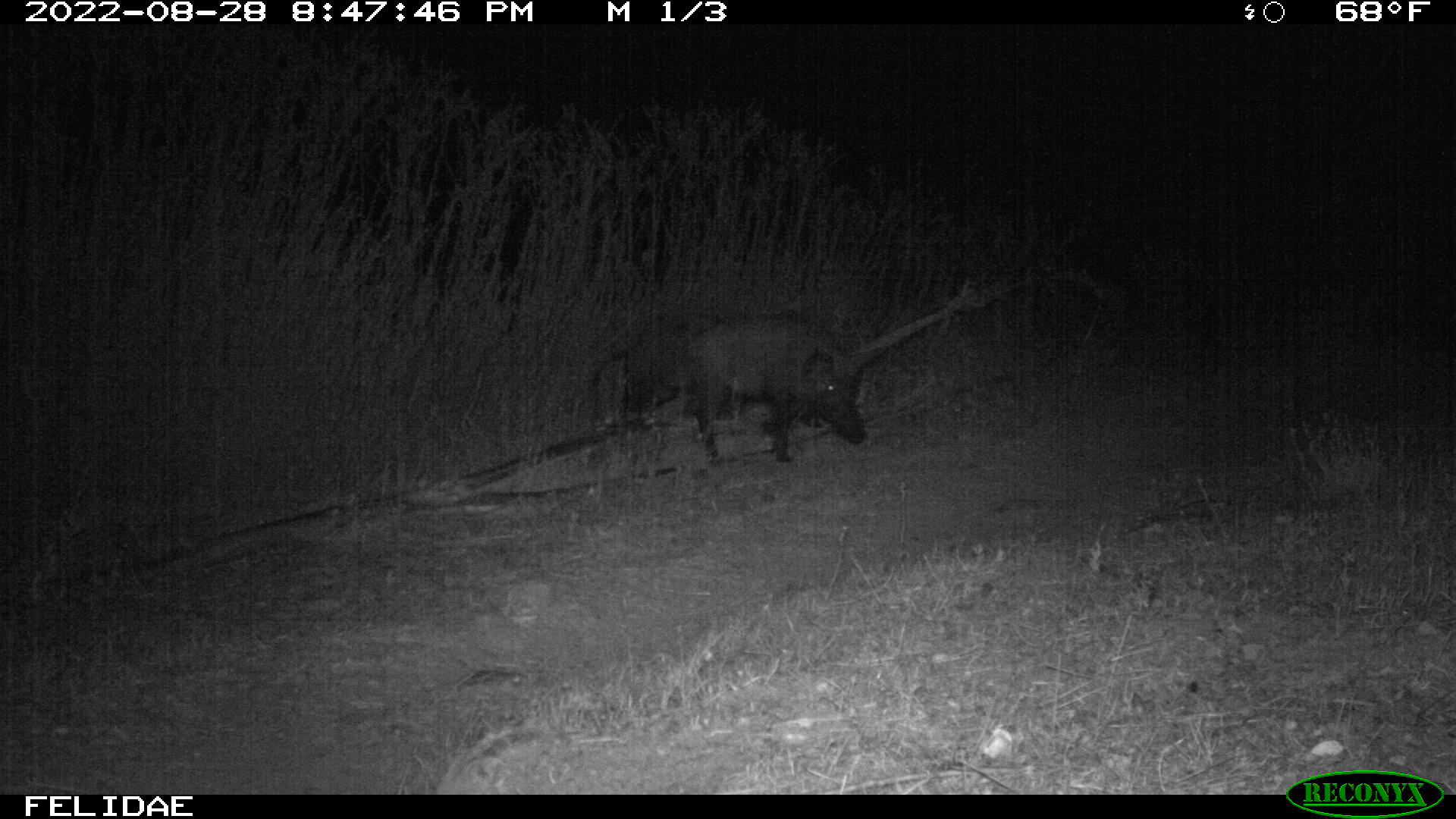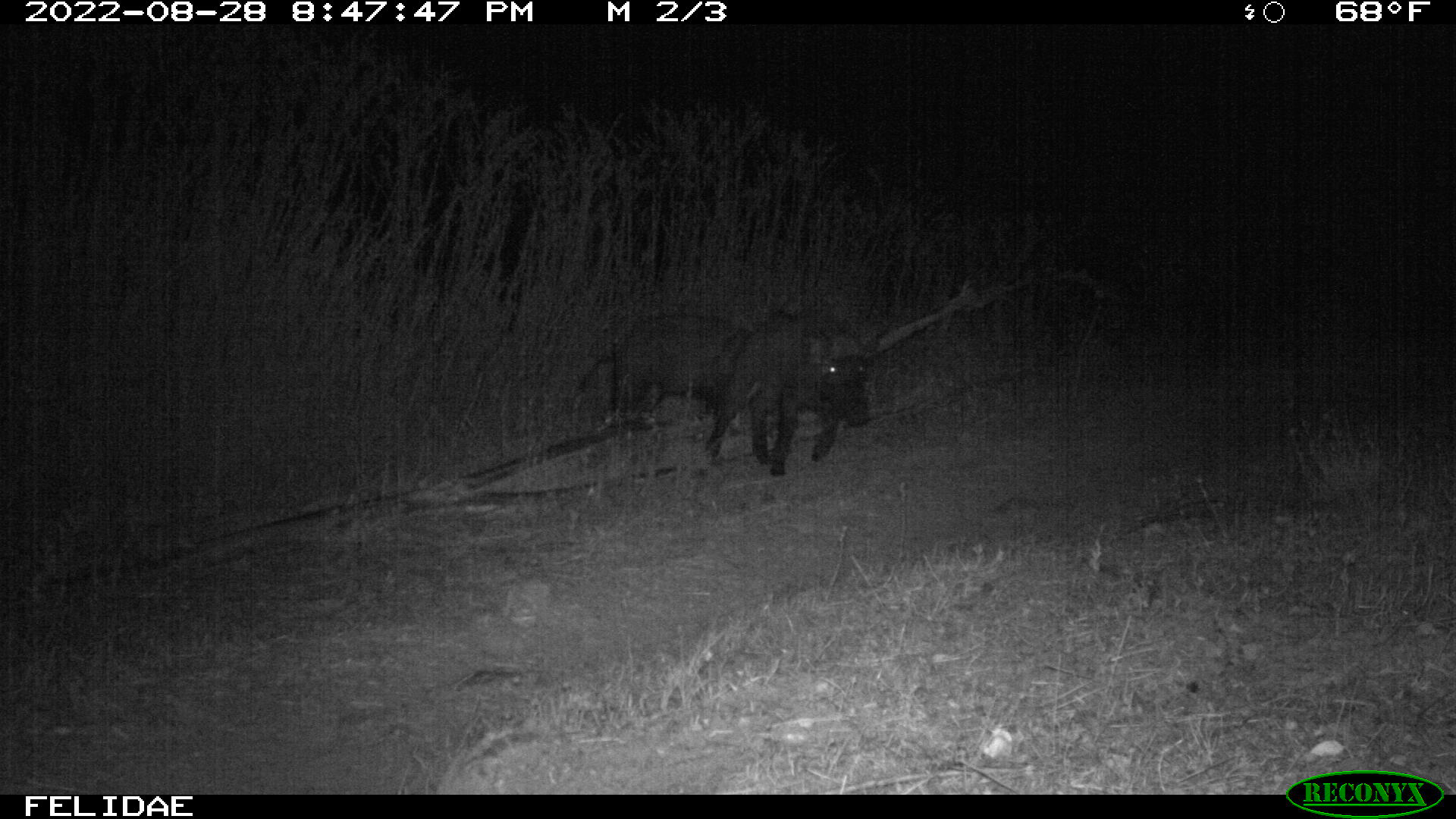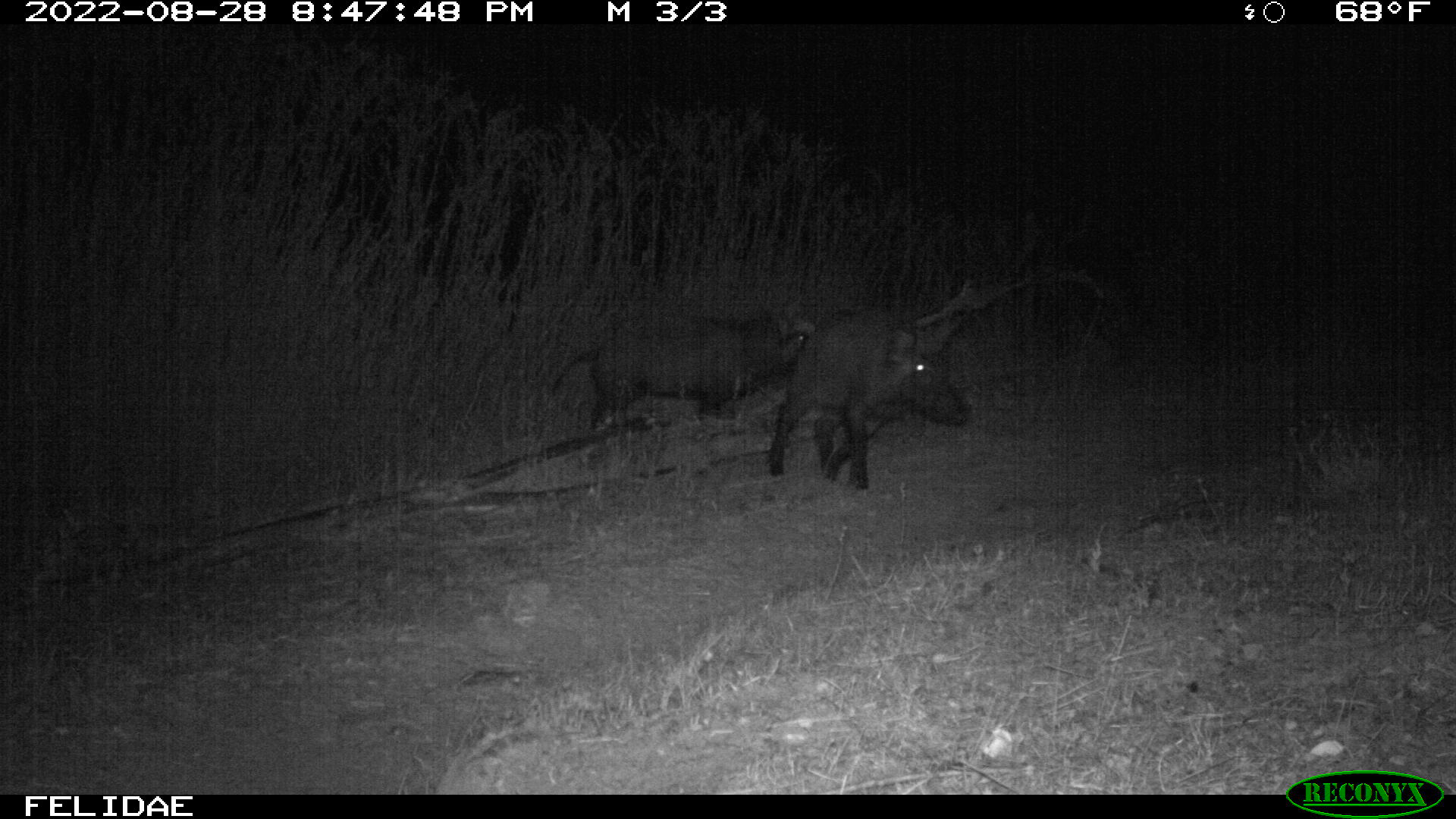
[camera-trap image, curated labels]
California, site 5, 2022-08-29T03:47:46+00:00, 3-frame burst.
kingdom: Animalia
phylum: Chordata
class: Mammalia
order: Artiodactyla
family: Suidae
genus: Sus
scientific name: Sus scrofa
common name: wild boar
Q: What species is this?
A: Wild boar (Sus scrofa).